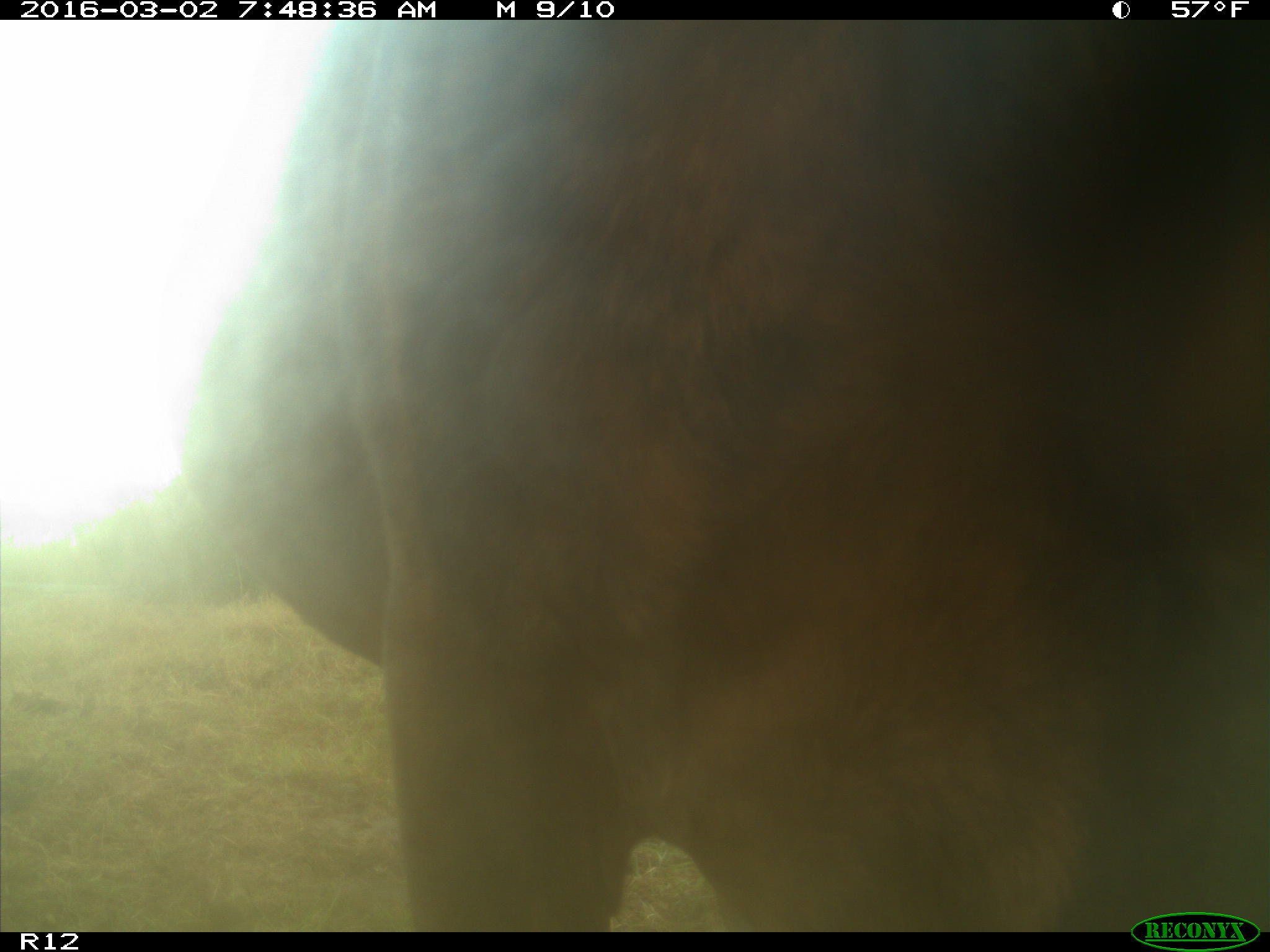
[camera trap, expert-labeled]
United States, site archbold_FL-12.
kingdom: Animalia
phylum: Chordata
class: Mammalia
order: Artiodactyla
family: Bovidae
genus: Bos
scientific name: Bos taurus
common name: domestic cow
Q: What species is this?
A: Bos taurus (domestic cow).